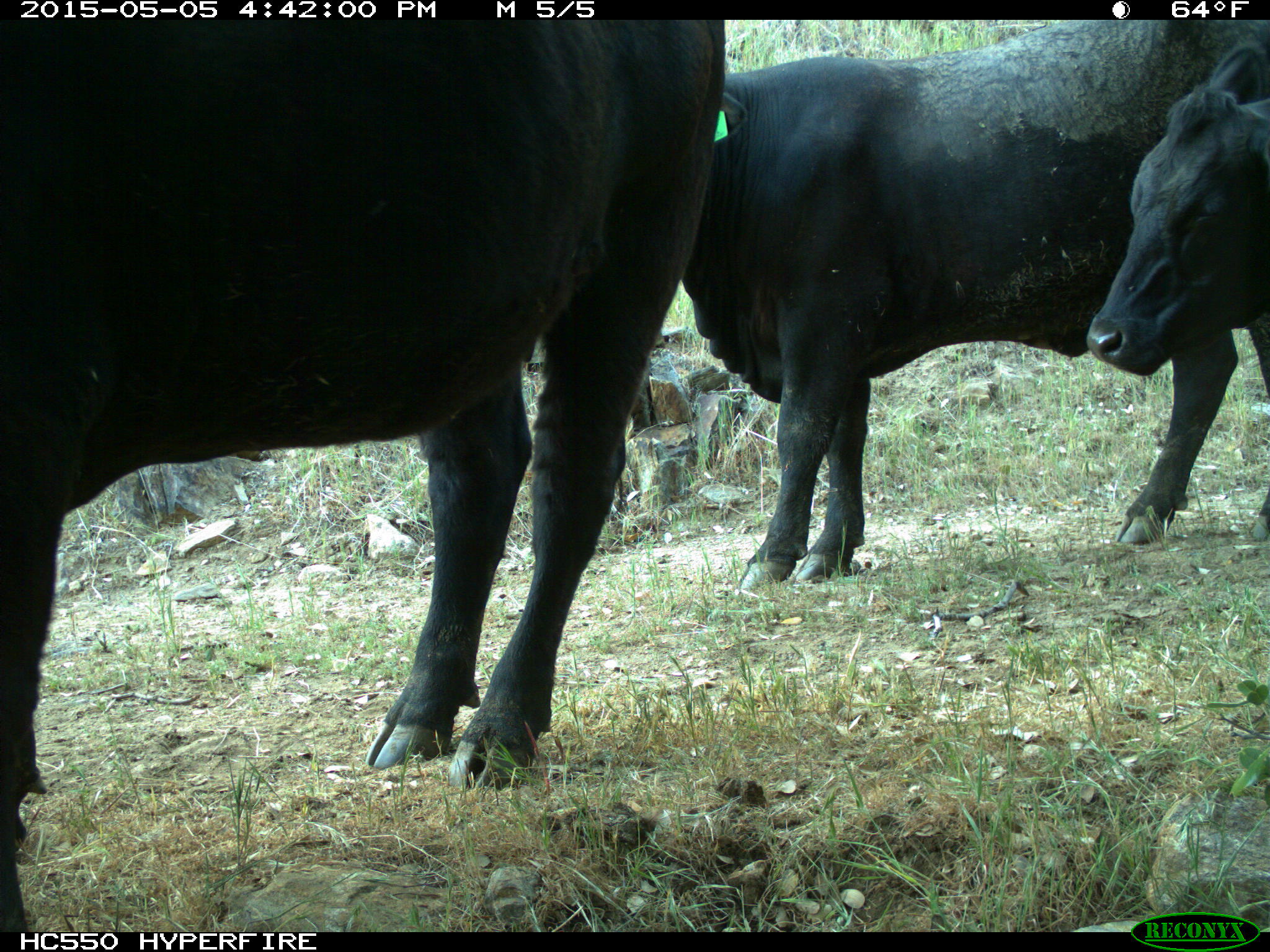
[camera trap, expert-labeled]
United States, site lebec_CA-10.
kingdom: Animalia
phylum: Chordata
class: Mammalia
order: Artiodactyla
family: Bovidae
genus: Bos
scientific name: Bos taurus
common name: domestic cow